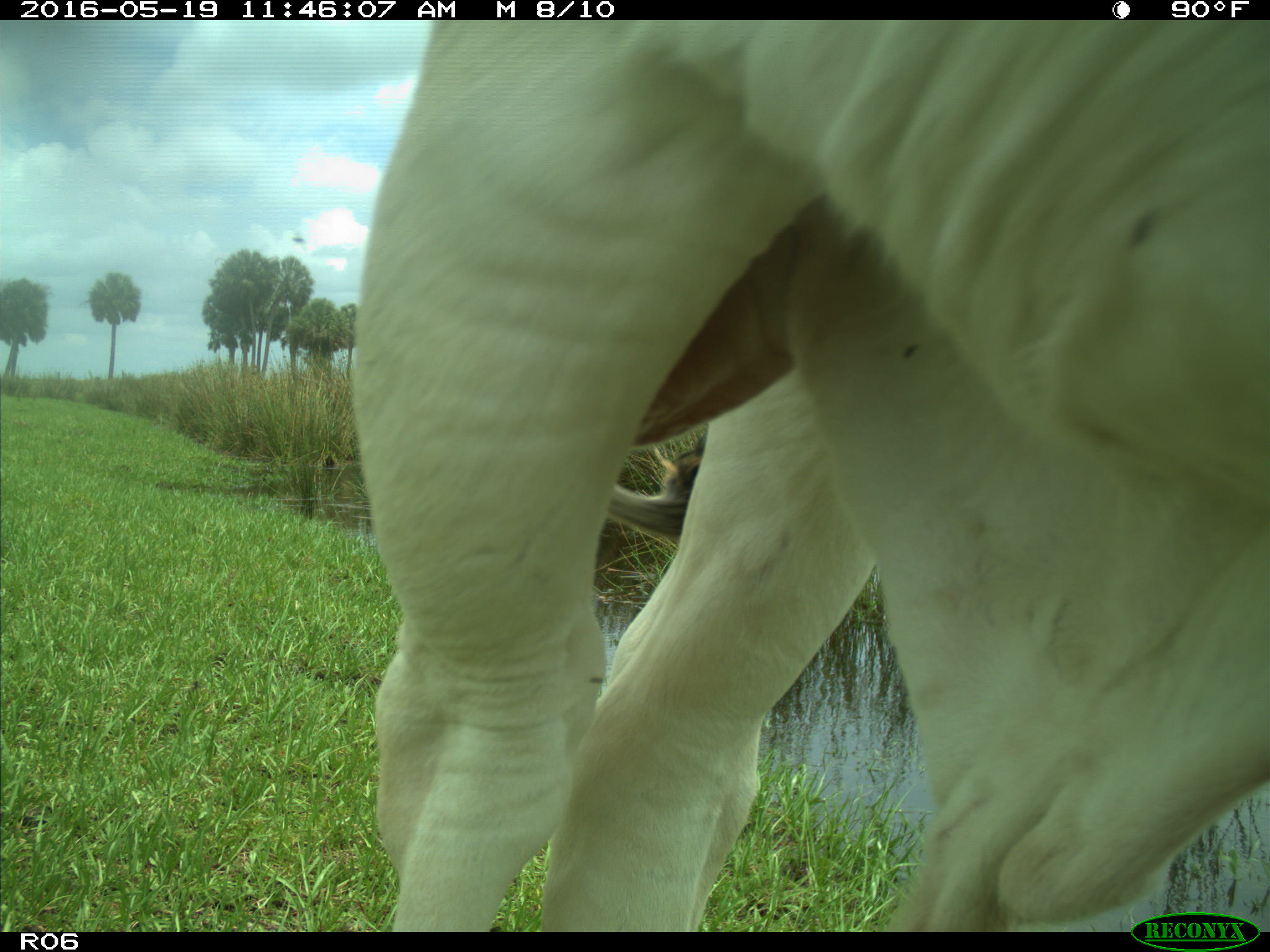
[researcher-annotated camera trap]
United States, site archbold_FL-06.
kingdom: Animalia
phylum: Chordata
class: Mammalia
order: Artiodactyla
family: Bovidae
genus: Bos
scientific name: Bos taurus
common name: domestic cow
Bos taurus (domestic cow).